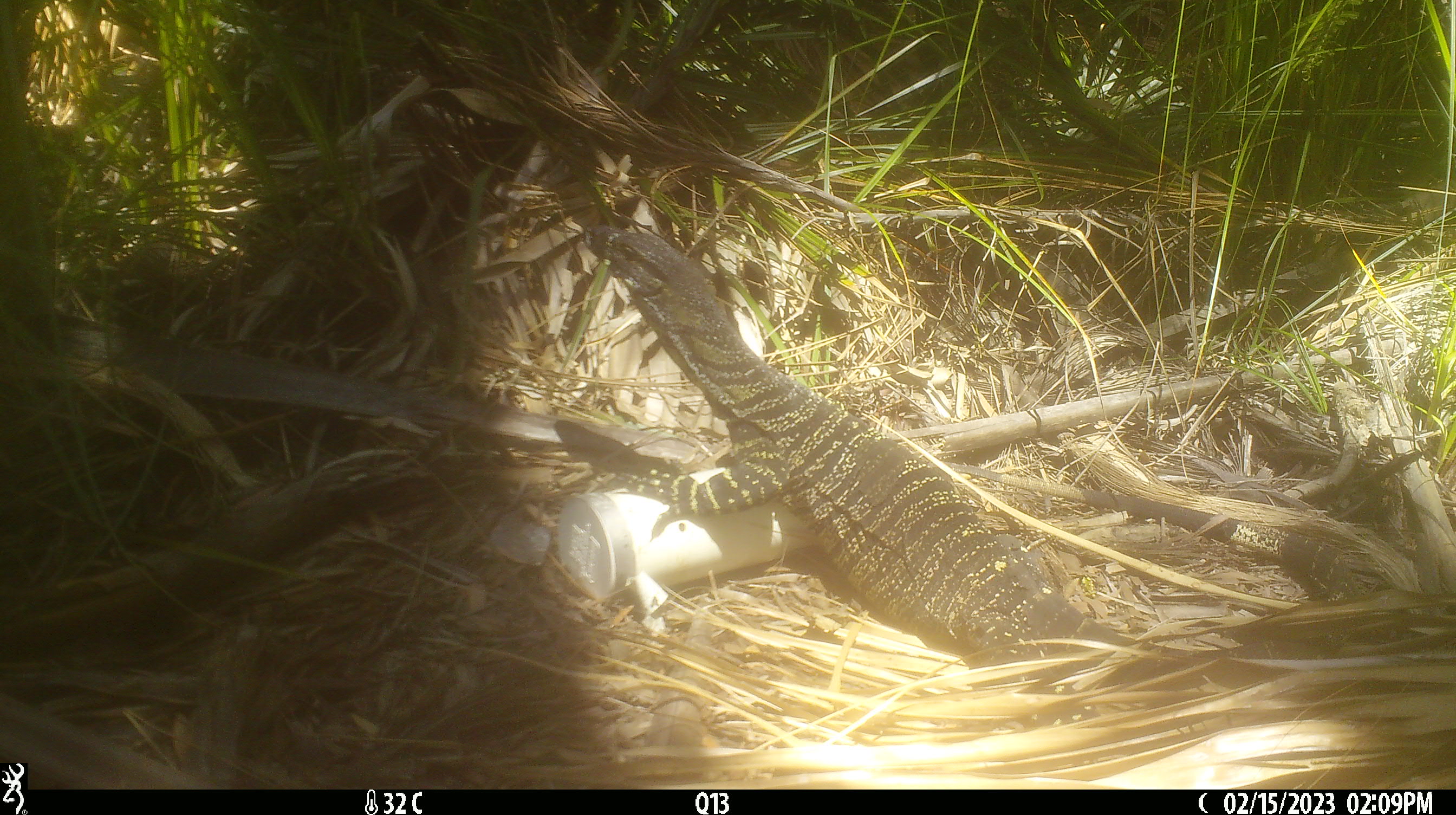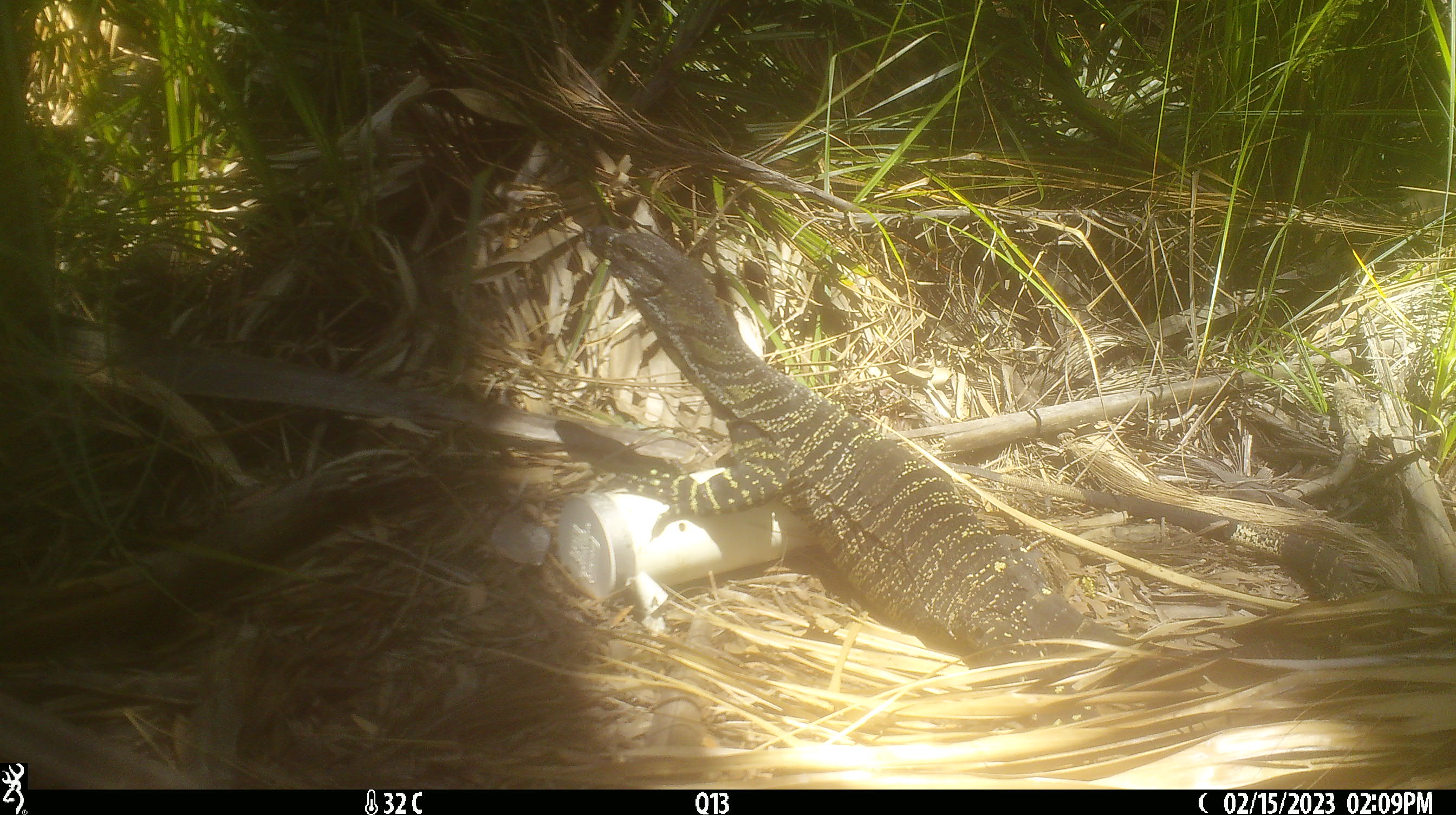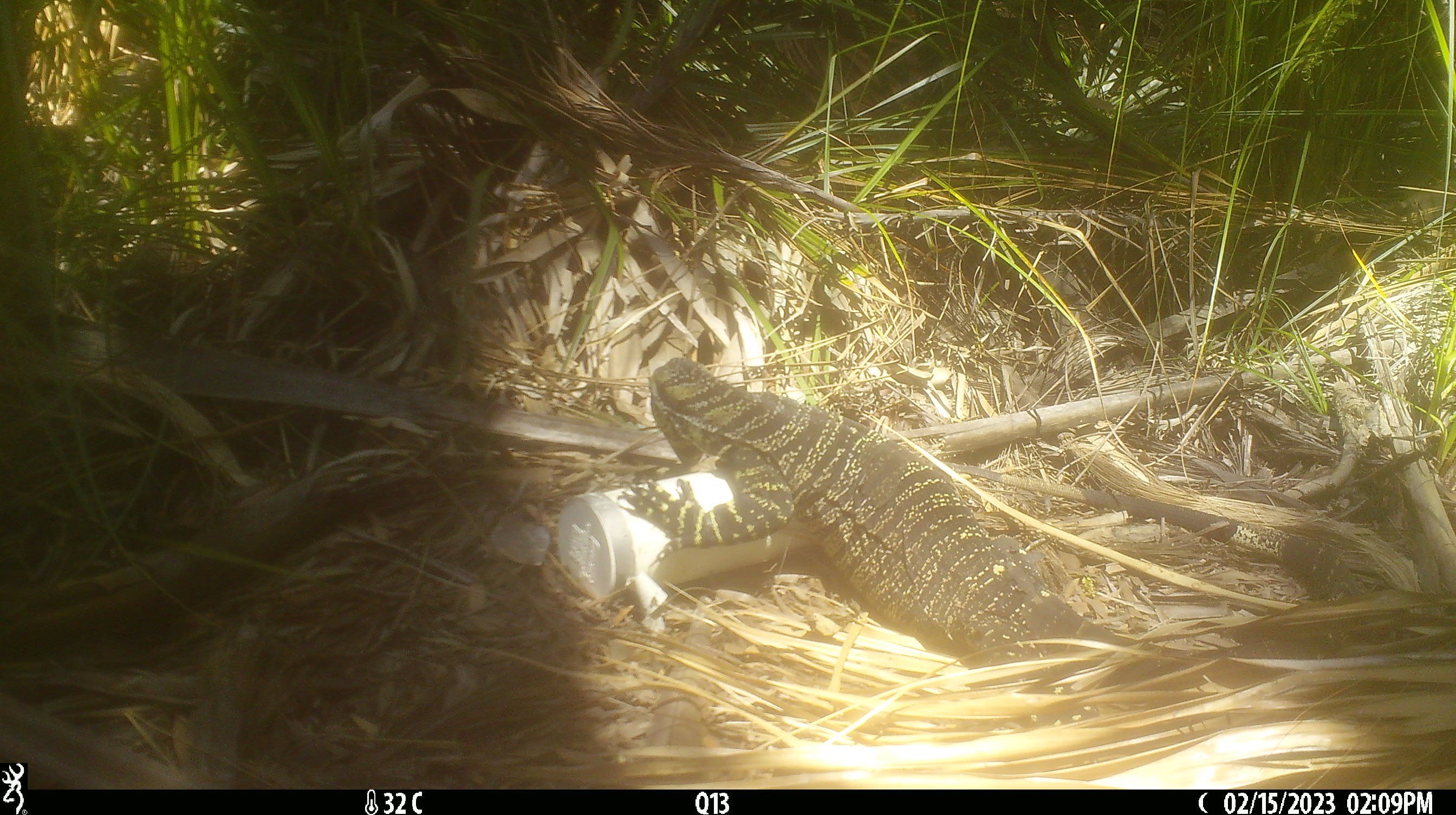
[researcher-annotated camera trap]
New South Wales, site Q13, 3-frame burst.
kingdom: Animalia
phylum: Chordata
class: Reptilia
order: Squamata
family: Varanidae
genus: Varanus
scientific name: Varanus varius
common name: lace monitor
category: goanna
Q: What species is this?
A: Goanna (lace monitor) (Varanus varius).